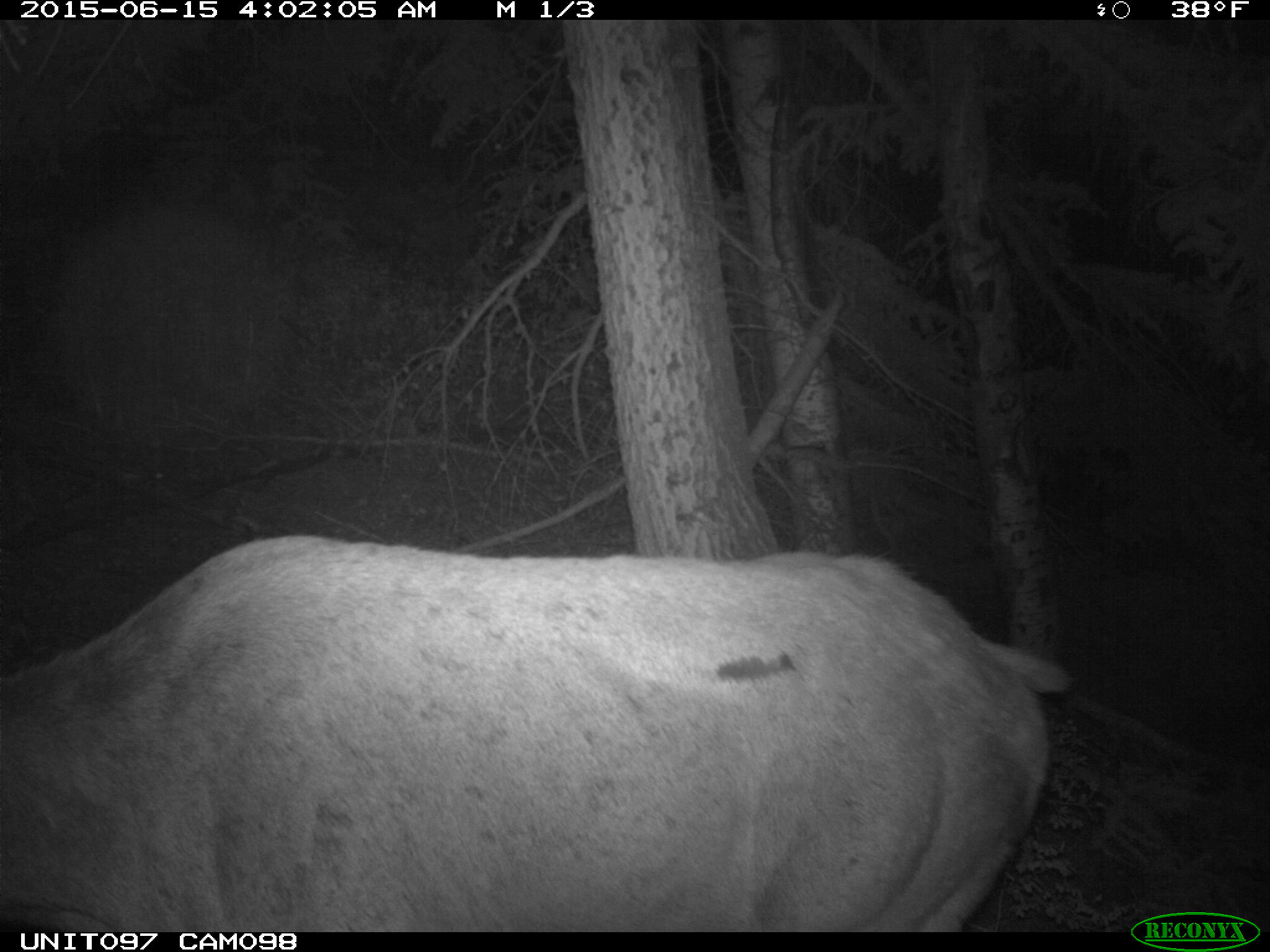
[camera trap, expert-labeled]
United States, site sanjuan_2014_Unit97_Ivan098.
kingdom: Animalia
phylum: Chordata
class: Mammalia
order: Artiodactyla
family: Cervidae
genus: Cervus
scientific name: Cervus elaphus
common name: red deer